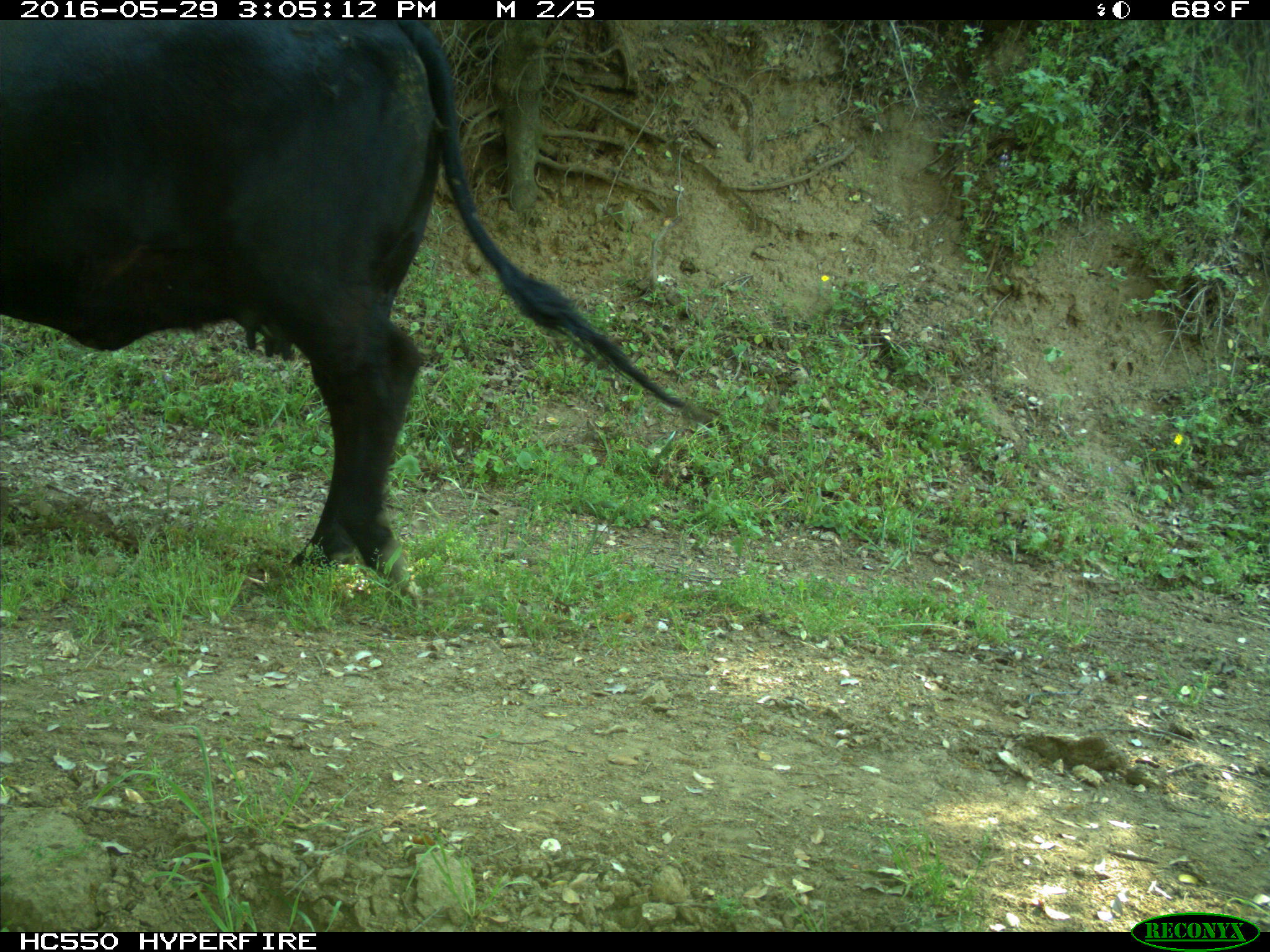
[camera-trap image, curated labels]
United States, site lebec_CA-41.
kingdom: Animalia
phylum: Chordata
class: Mammalia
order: Artiodactyla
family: Bovidae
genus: Bos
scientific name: Bos taurus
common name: domestic cow